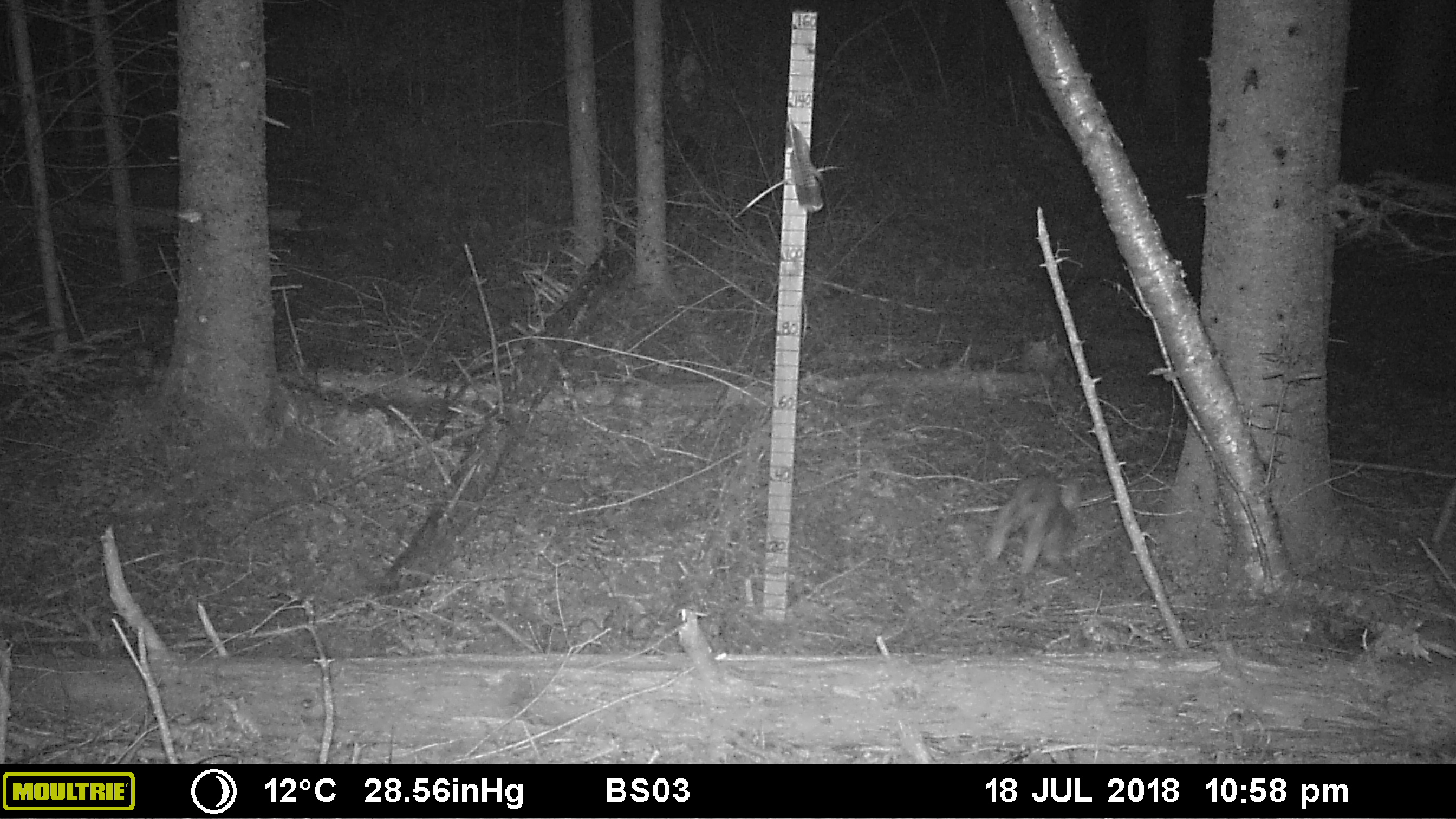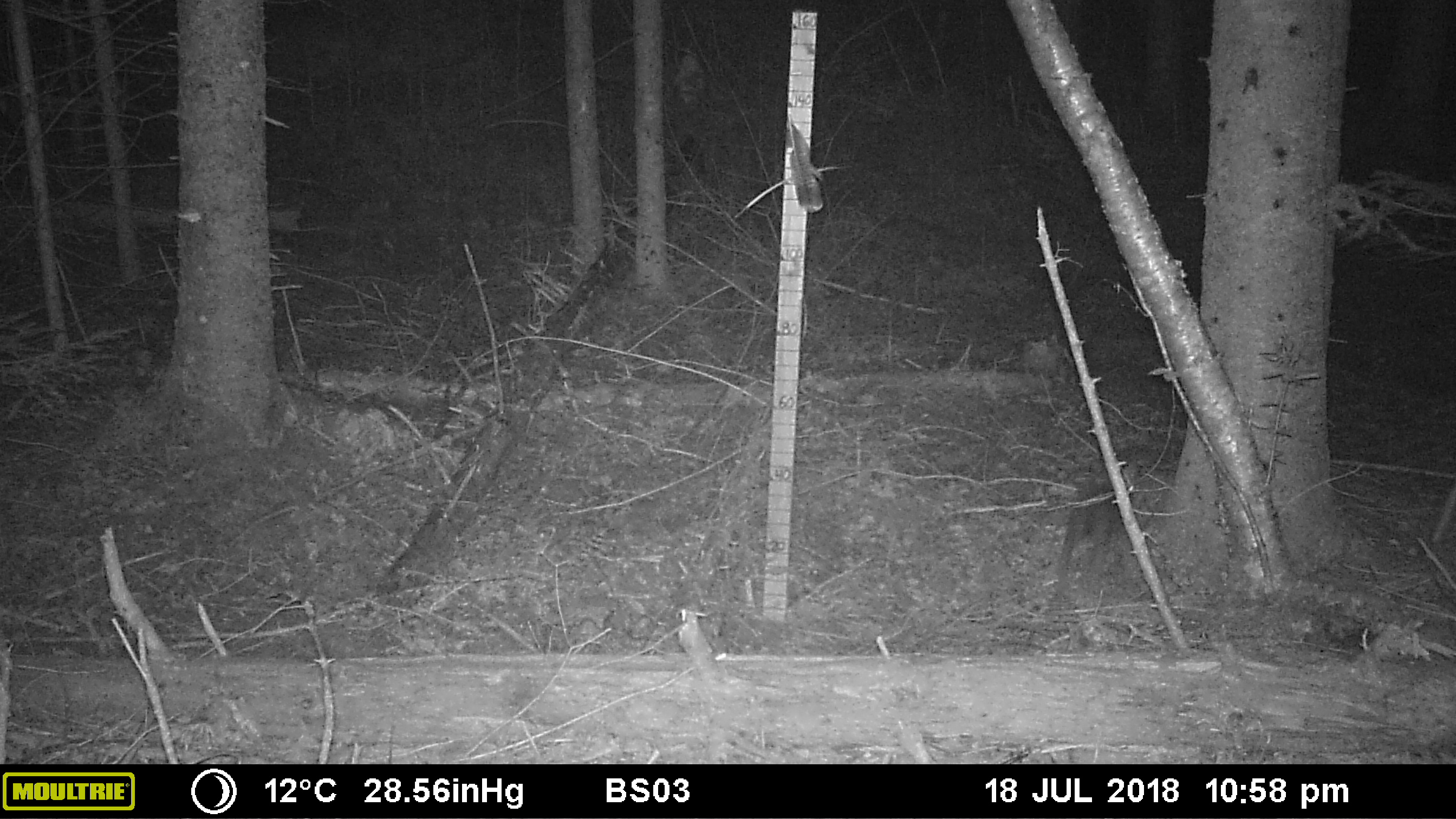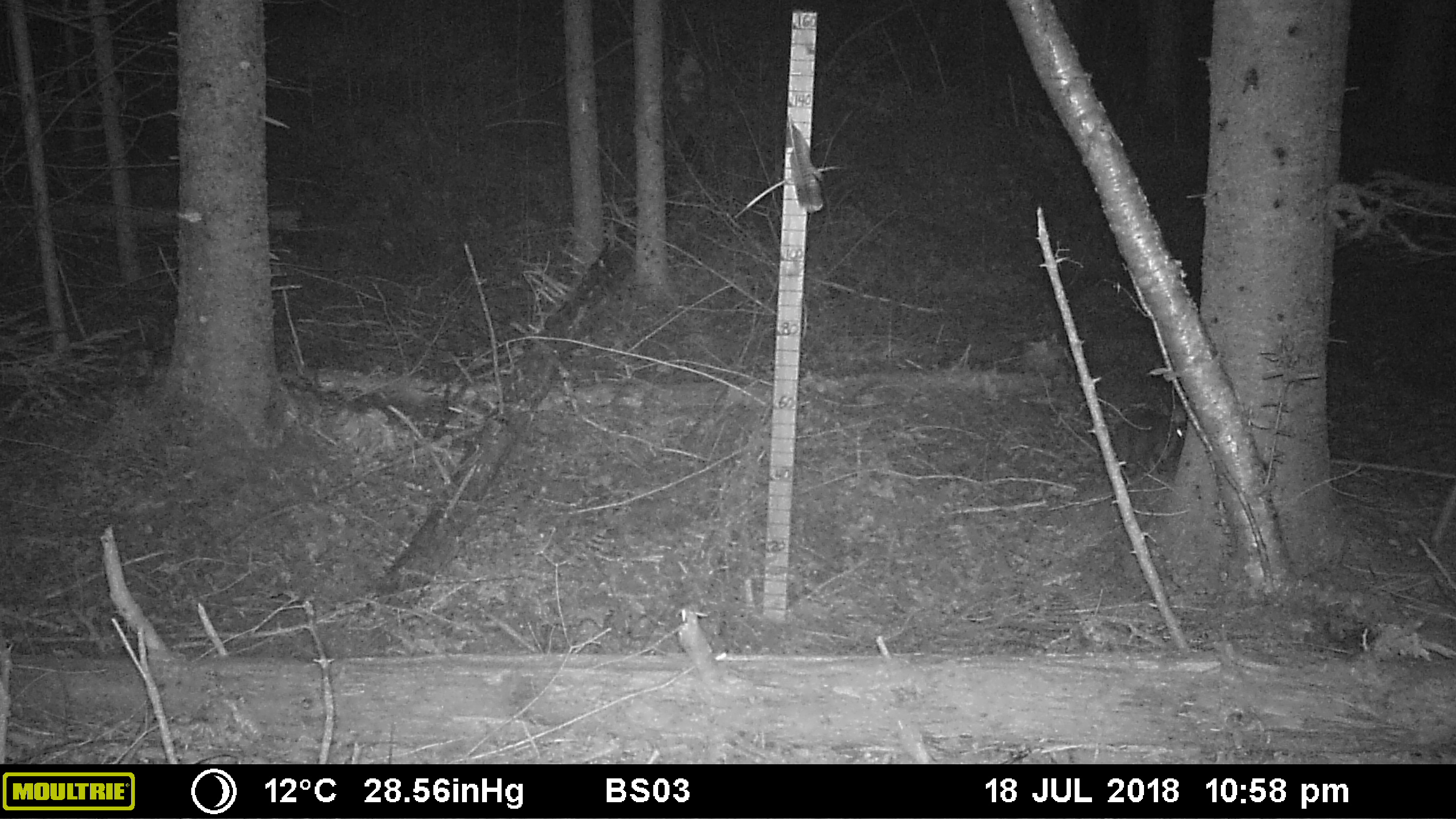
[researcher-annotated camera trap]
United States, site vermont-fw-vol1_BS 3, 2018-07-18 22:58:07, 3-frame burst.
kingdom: Animalia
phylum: Chordata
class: Mammalia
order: Lagomorpha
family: Leporidae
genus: Lepus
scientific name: Lepus americanus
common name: snowshoe hare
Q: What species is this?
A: Snowshoe hare (Lepus americanus).